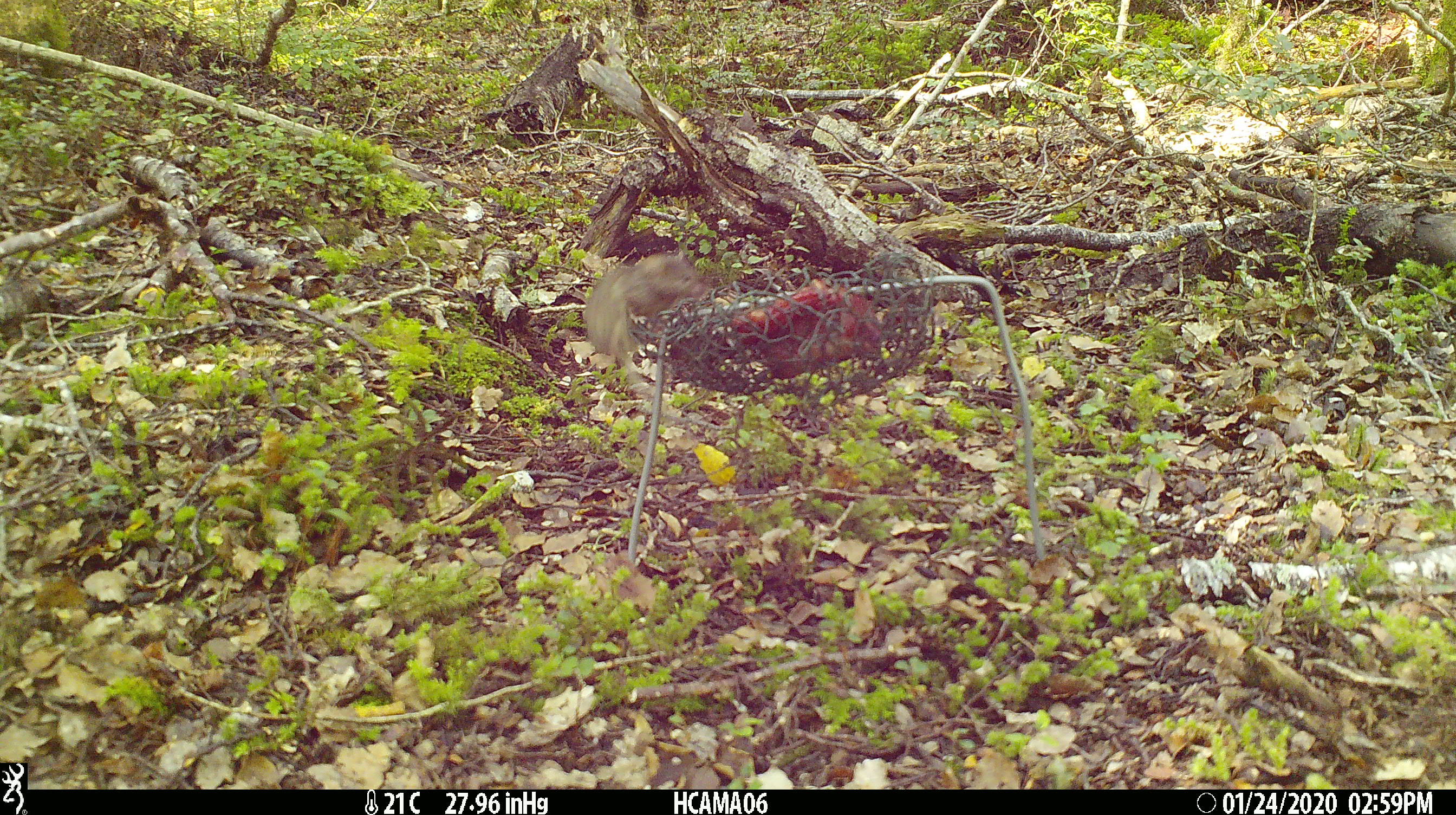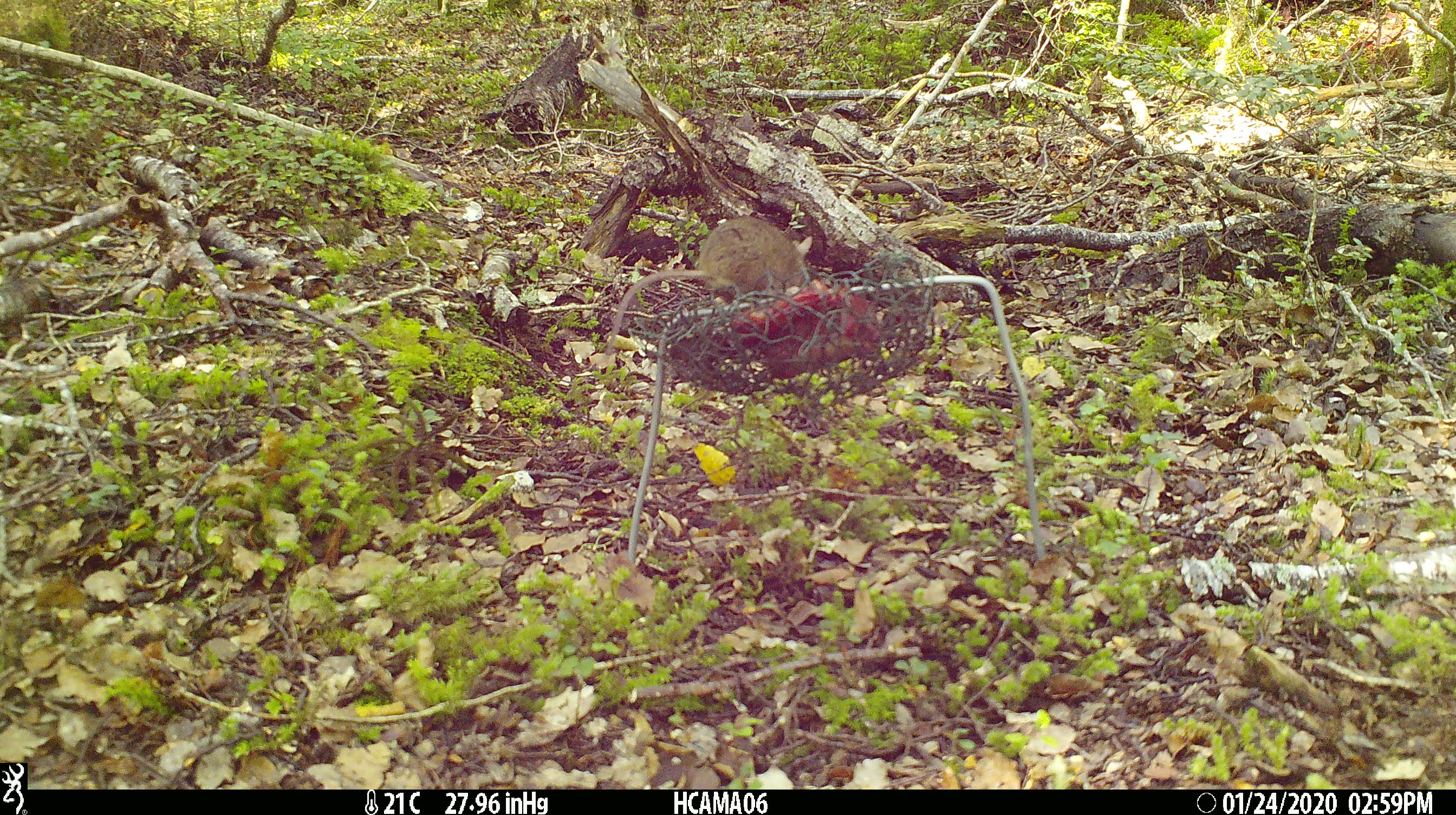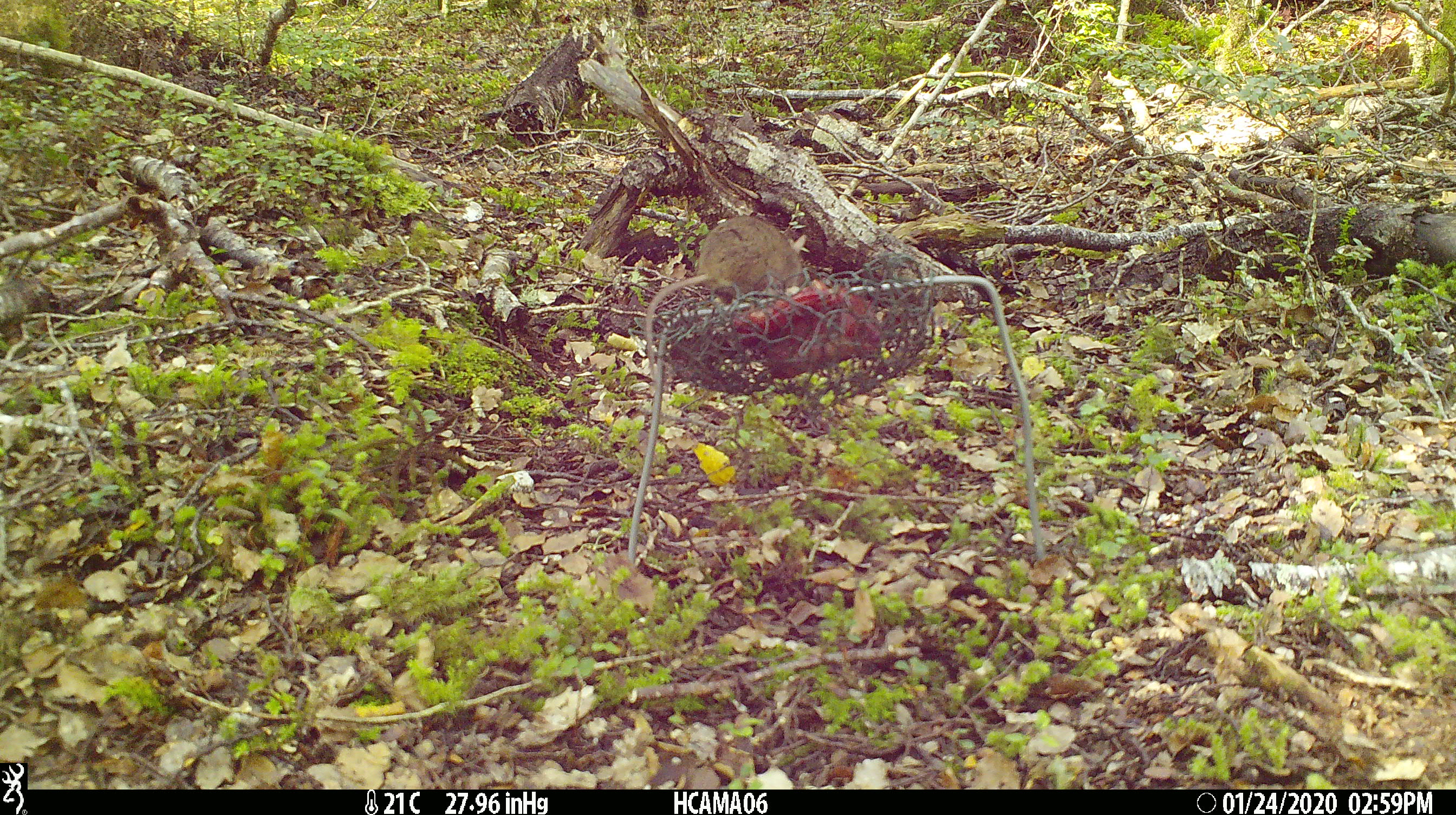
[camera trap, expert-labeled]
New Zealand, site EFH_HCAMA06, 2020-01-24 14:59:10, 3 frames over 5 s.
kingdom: Animalia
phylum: Chordata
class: Mammalia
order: Rodentia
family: Muridae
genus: Mus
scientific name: Mus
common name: mouse